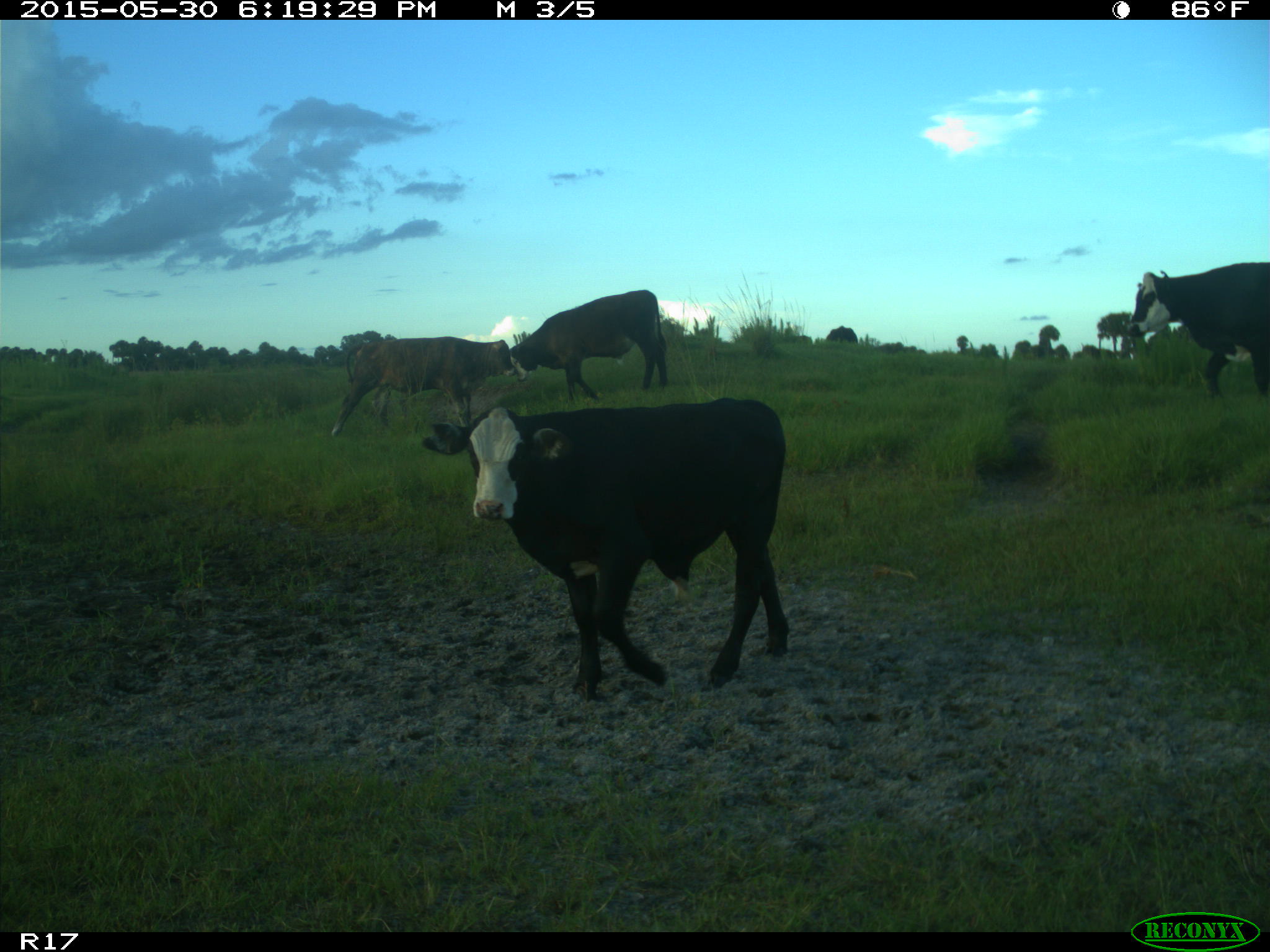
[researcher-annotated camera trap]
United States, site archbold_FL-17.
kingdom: Animalia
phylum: Chordata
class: Mammalia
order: Artiodactyla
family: Bovidae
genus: Bos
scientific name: Bos taurus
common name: domestic cow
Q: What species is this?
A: Bos taurus (domestic cow).